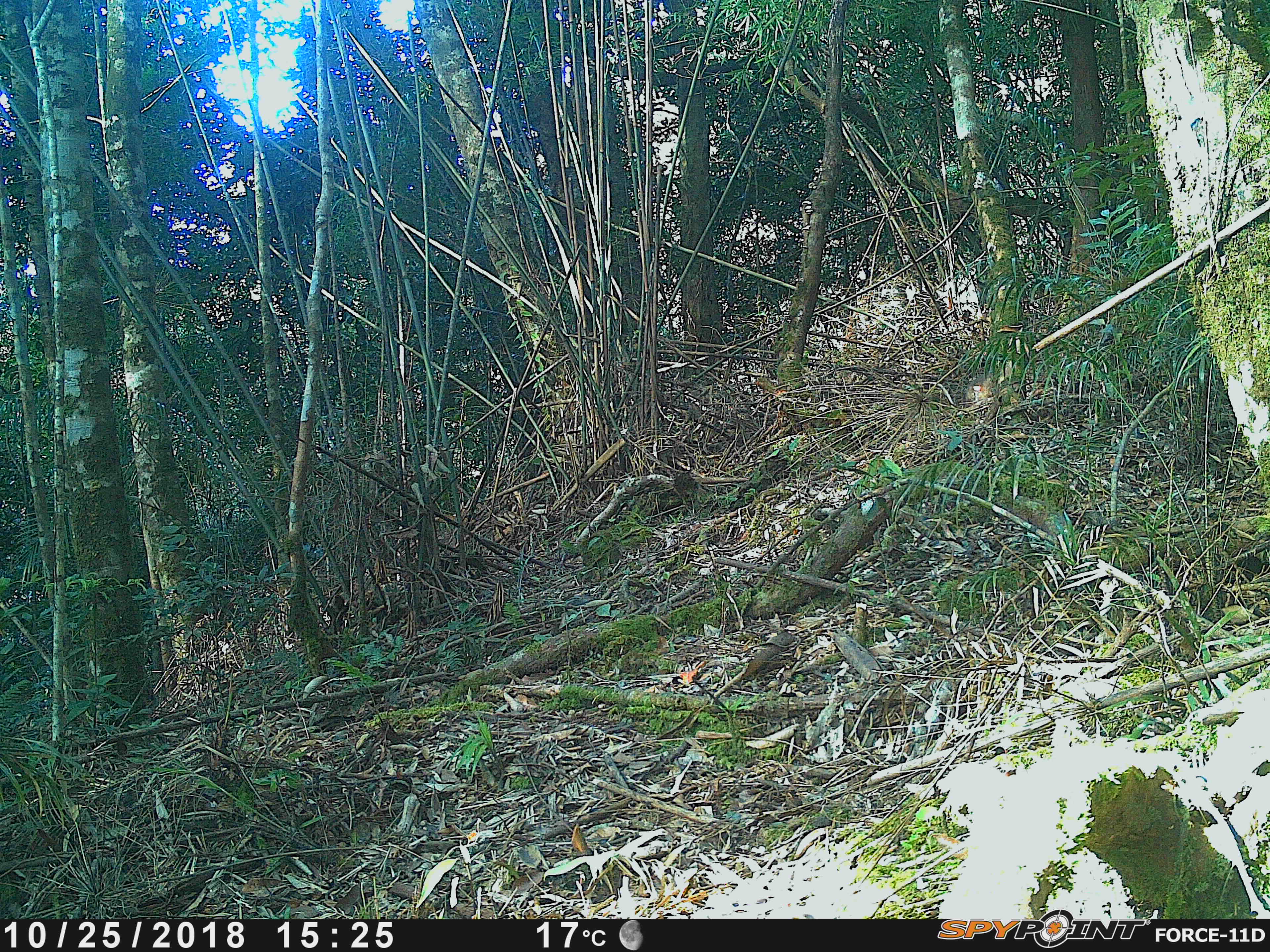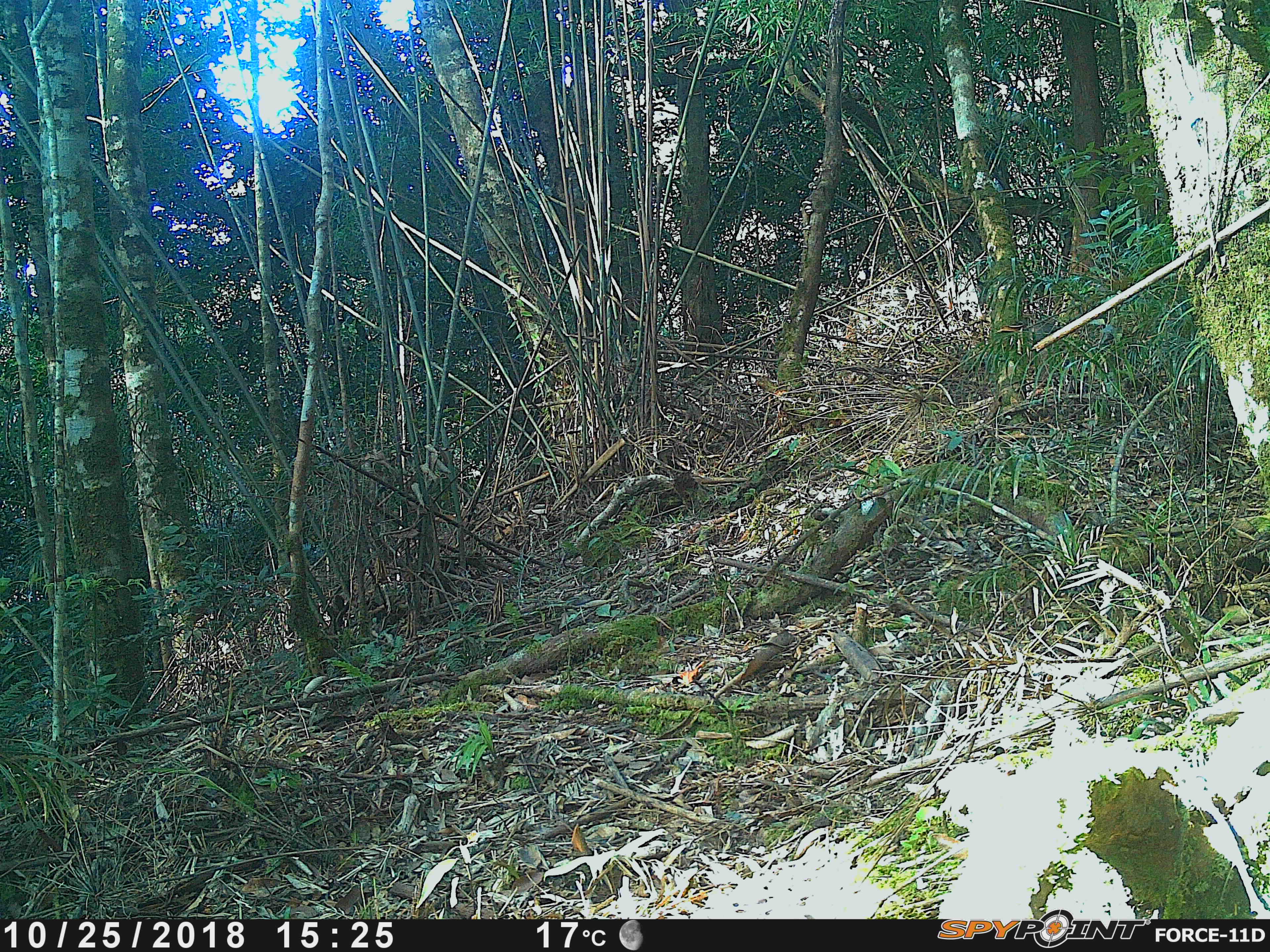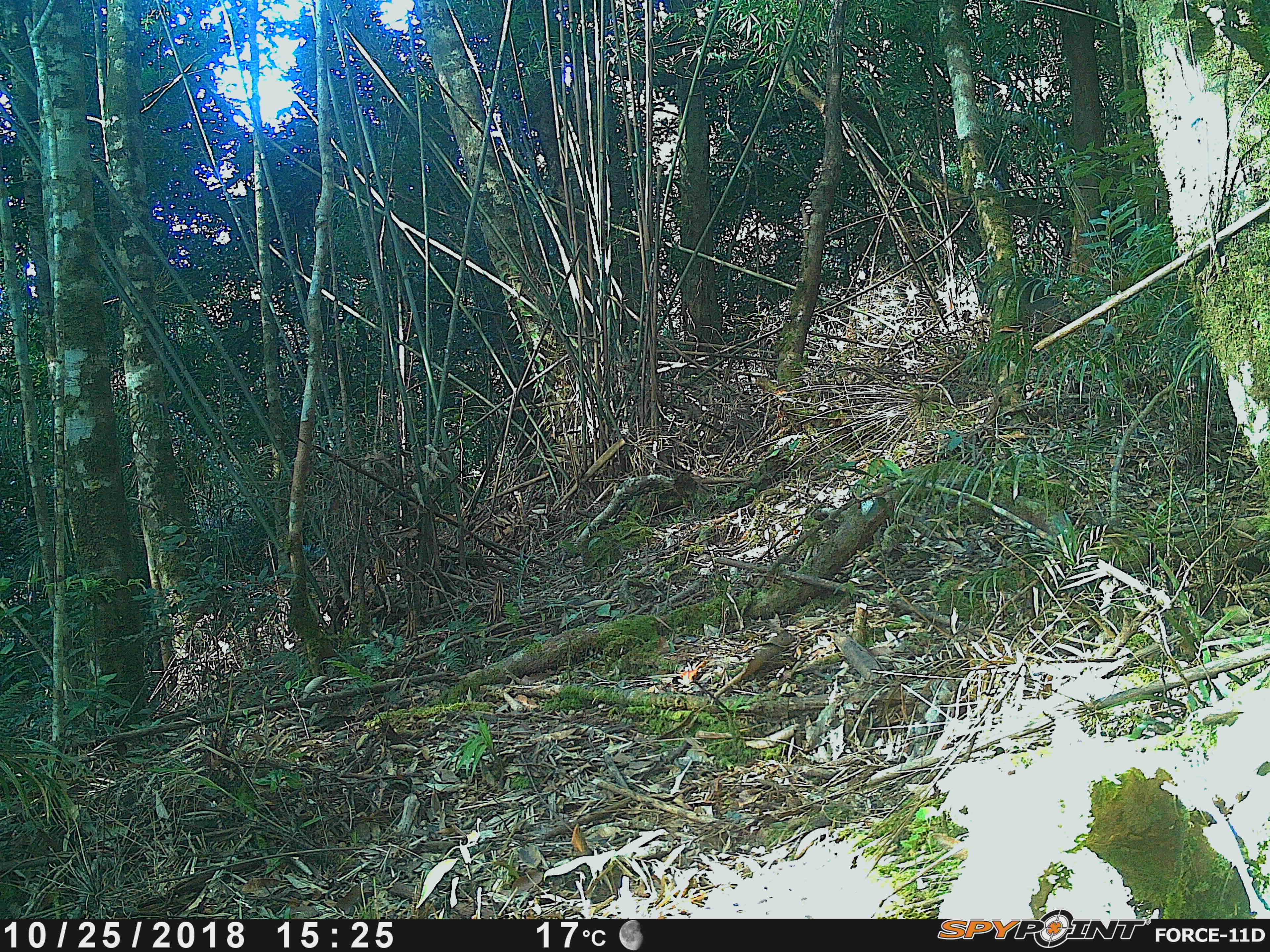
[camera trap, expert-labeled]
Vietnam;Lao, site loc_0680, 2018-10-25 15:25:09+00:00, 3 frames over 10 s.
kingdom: Animalia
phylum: Chordata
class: Mammalia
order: Primates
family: Cercopithecidae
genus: Macaca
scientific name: Macaca arctoides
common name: stump-tailed macaque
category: stump tailed macaque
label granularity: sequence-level